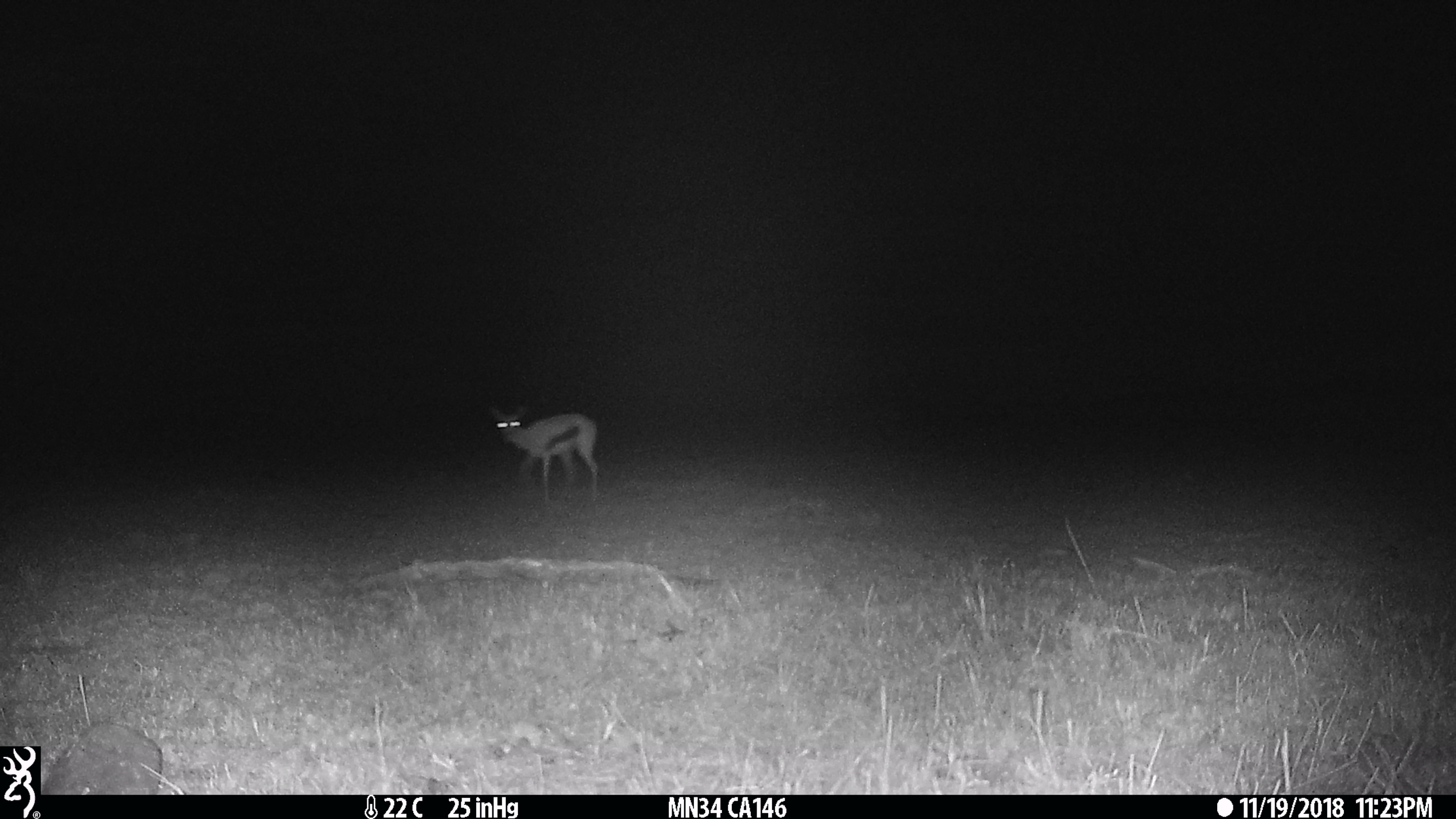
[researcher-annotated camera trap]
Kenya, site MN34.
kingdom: Animalia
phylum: Chordata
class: Mammalia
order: Artiodactyla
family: Bovidae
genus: Eudorcas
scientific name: Eudorcas thomsonii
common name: thomon's gazelle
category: gazelle thomsons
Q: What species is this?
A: Gazelle thomsons (thomon's gazelle) (Eudorcas thomsonii).